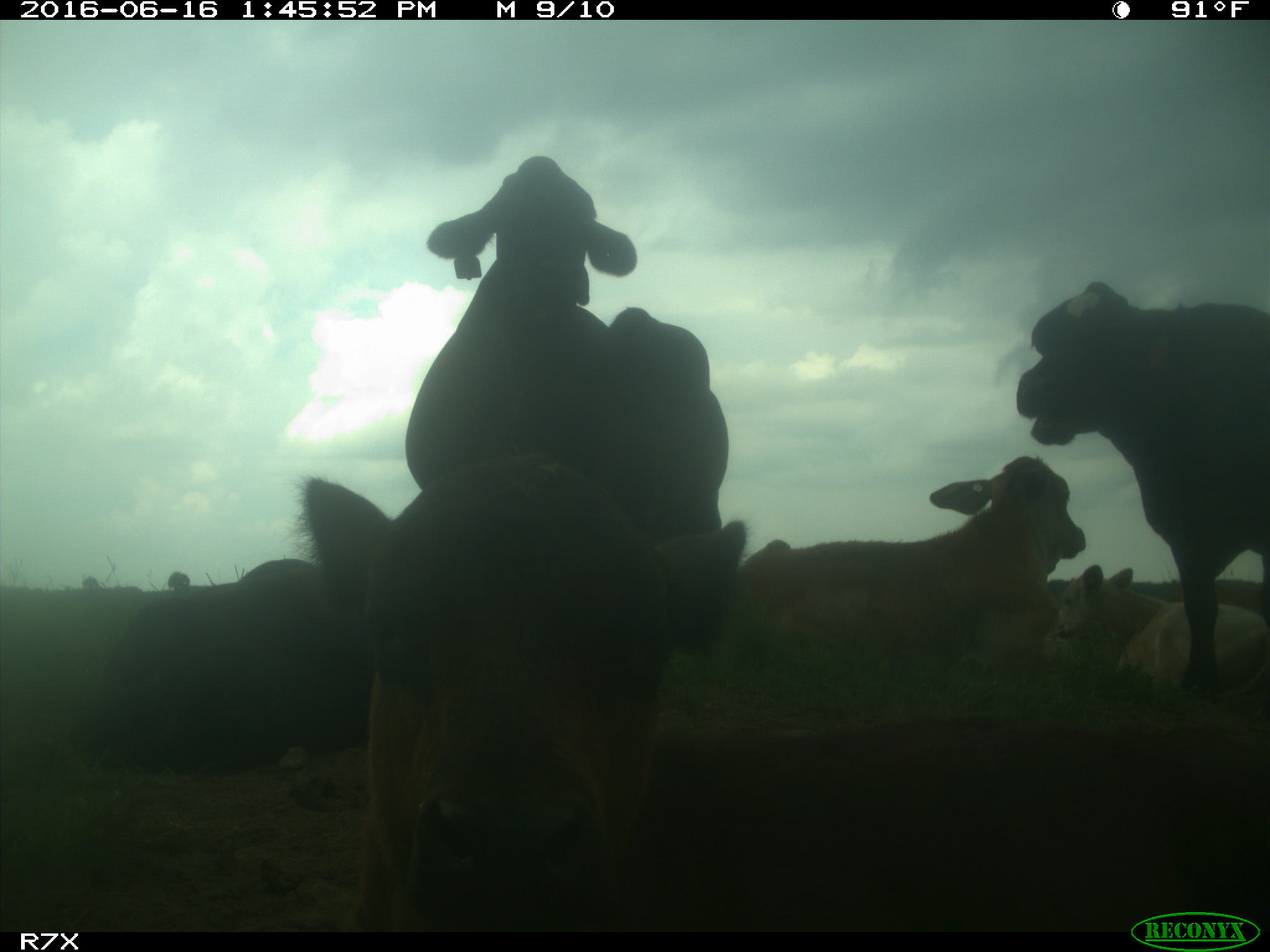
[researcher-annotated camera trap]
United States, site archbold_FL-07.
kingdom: Animalia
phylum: Chordata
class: Mammalia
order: Artiodactyla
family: Bovidae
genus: Bos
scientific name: Bos taurus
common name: domestic cow